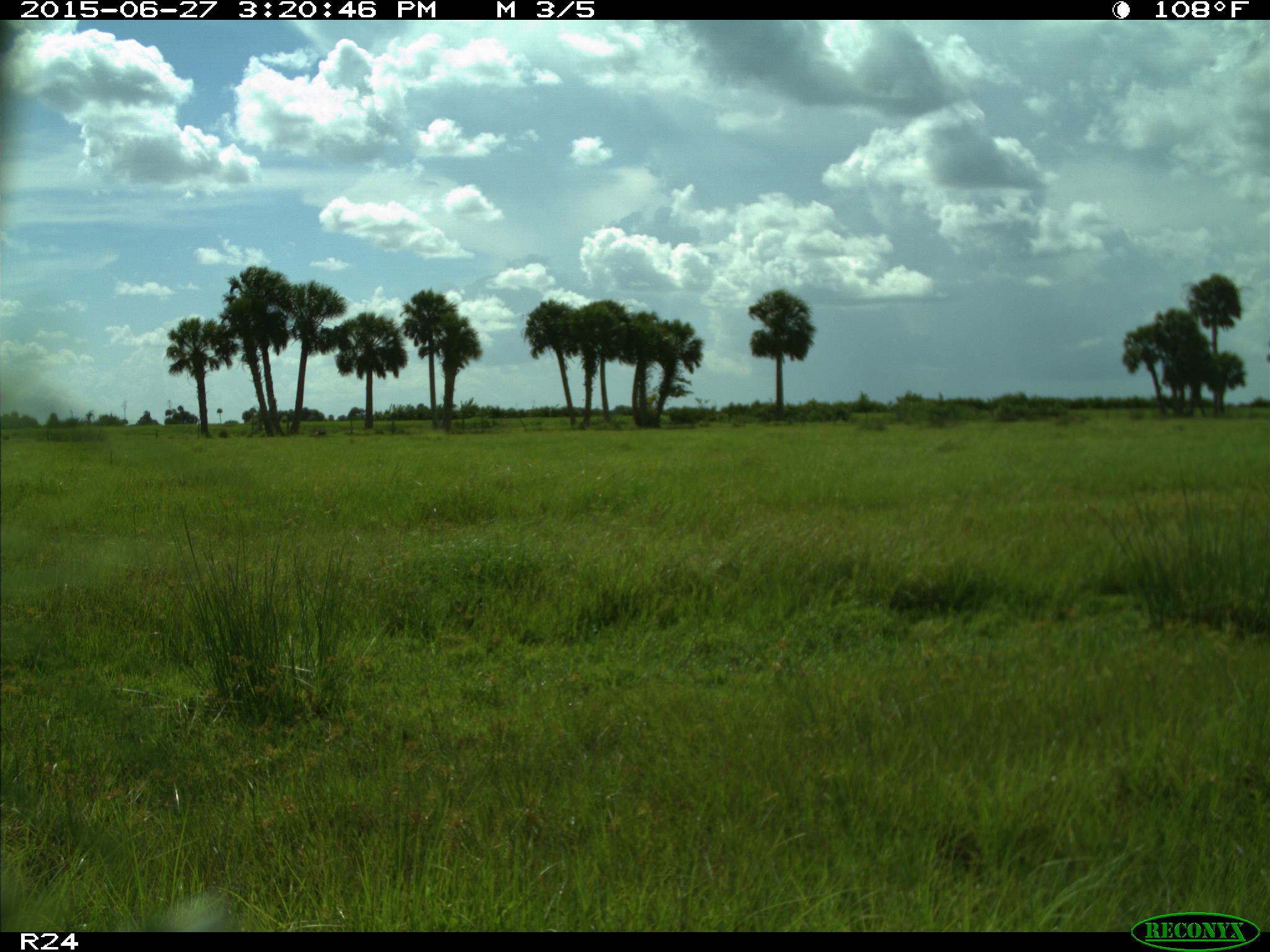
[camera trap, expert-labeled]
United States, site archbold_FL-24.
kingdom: Animalia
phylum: Chordata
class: Mammalia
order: Artiodactyla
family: Bovidae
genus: Bos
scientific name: Bos taurus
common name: domestic cow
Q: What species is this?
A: Bos taurus (domestic cow).